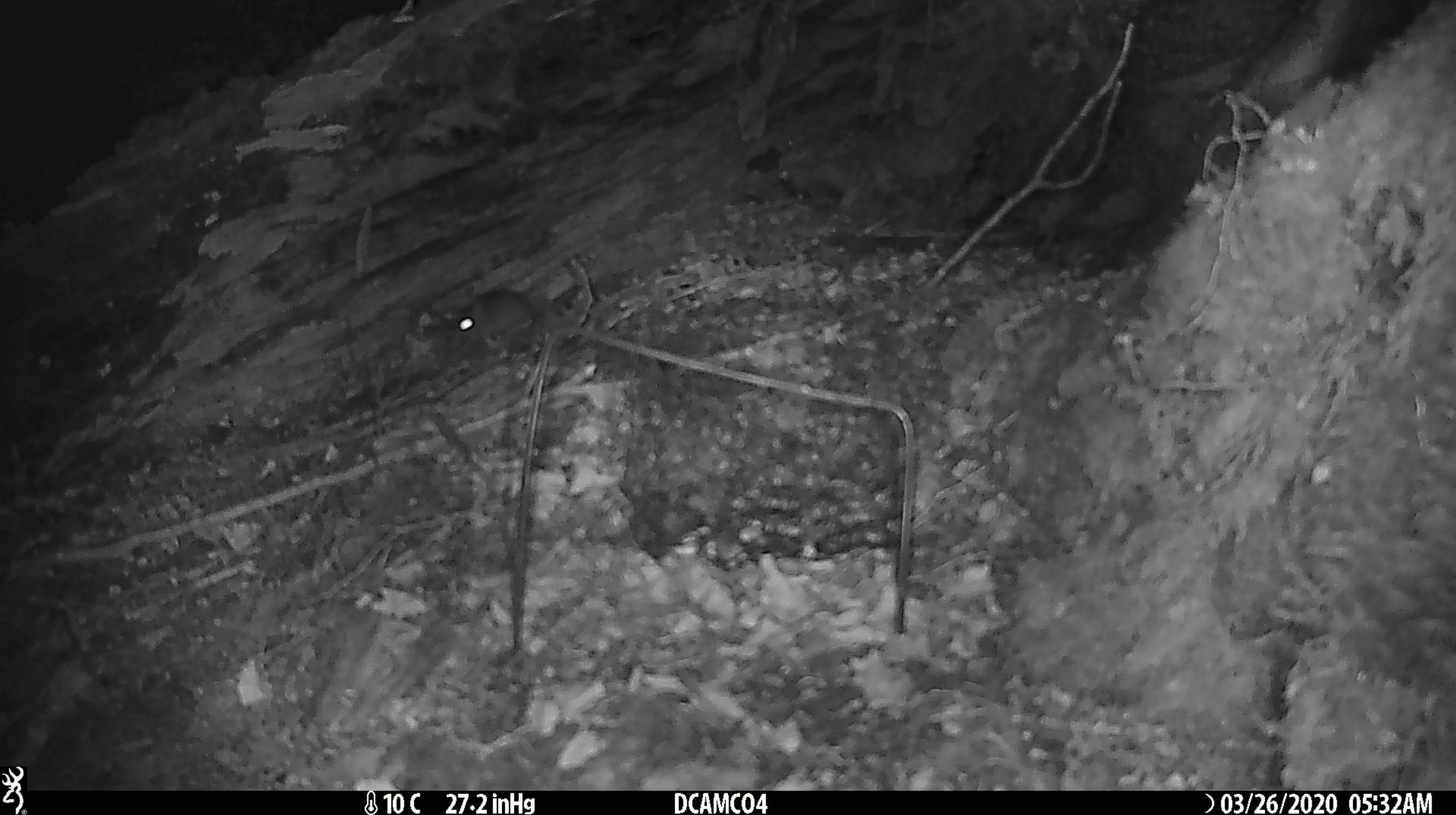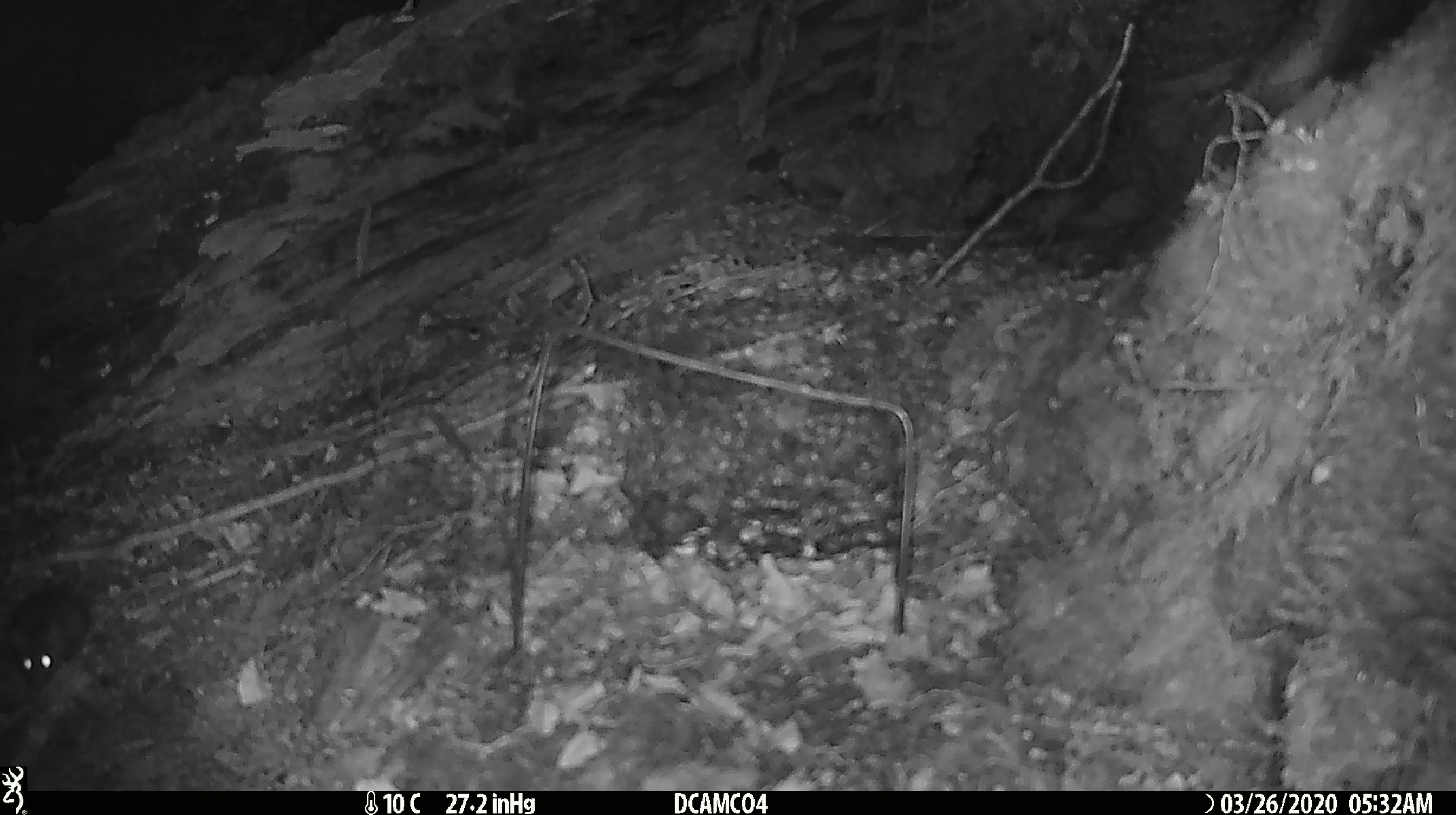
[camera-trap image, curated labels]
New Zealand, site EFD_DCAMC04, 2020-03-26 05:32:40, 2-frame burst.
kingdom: Animalia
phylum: Chordata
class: Mammalia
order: Rodentia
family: Muridae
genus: Mus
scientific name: Mus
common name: mouse